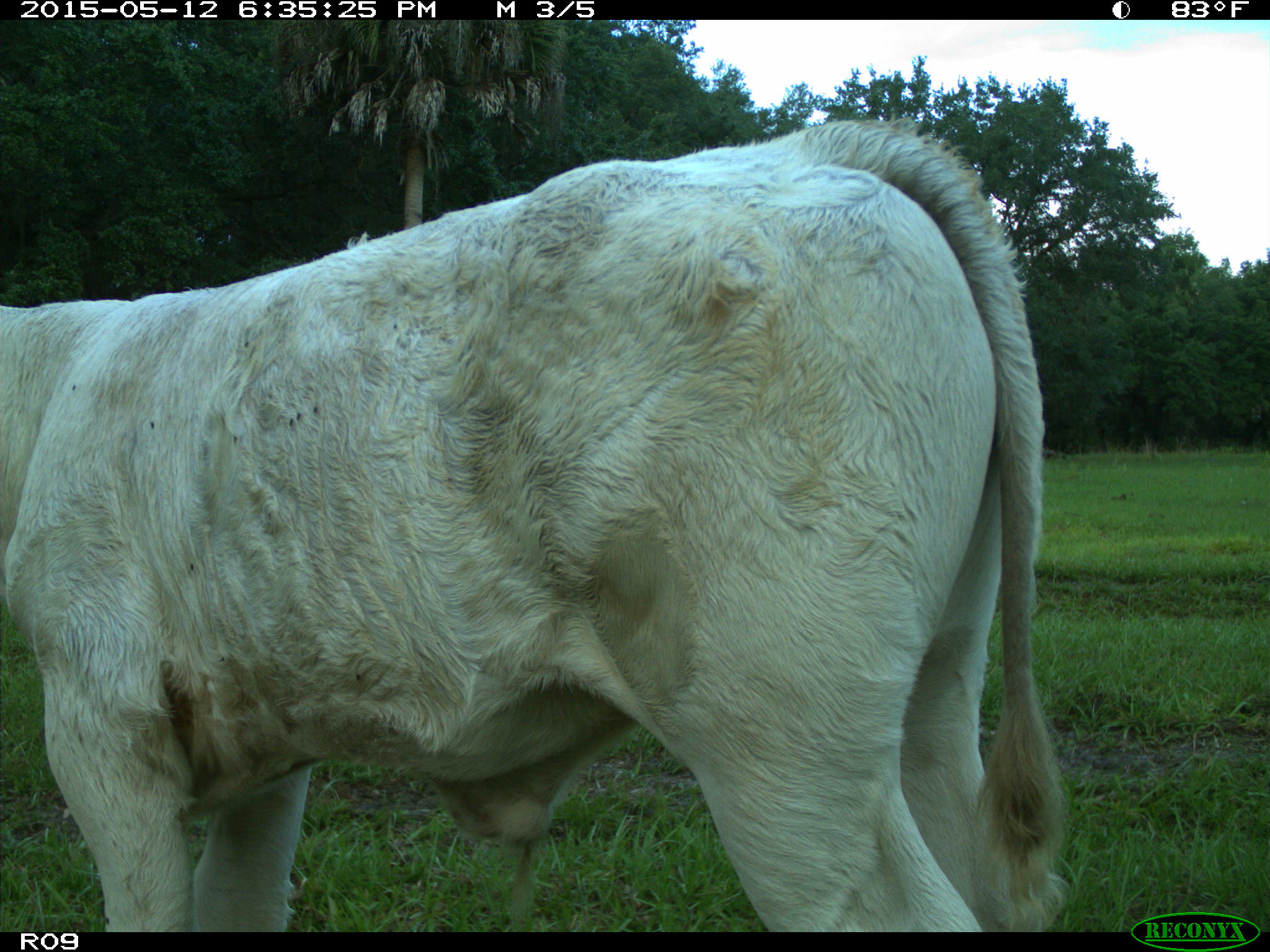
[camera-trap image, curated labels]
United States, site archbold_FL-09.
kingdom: Animalia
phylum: Chordata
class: Mammalia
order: Artiodactyla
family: Bovidae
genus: Bos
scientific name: Bos taurus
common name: domestic cow